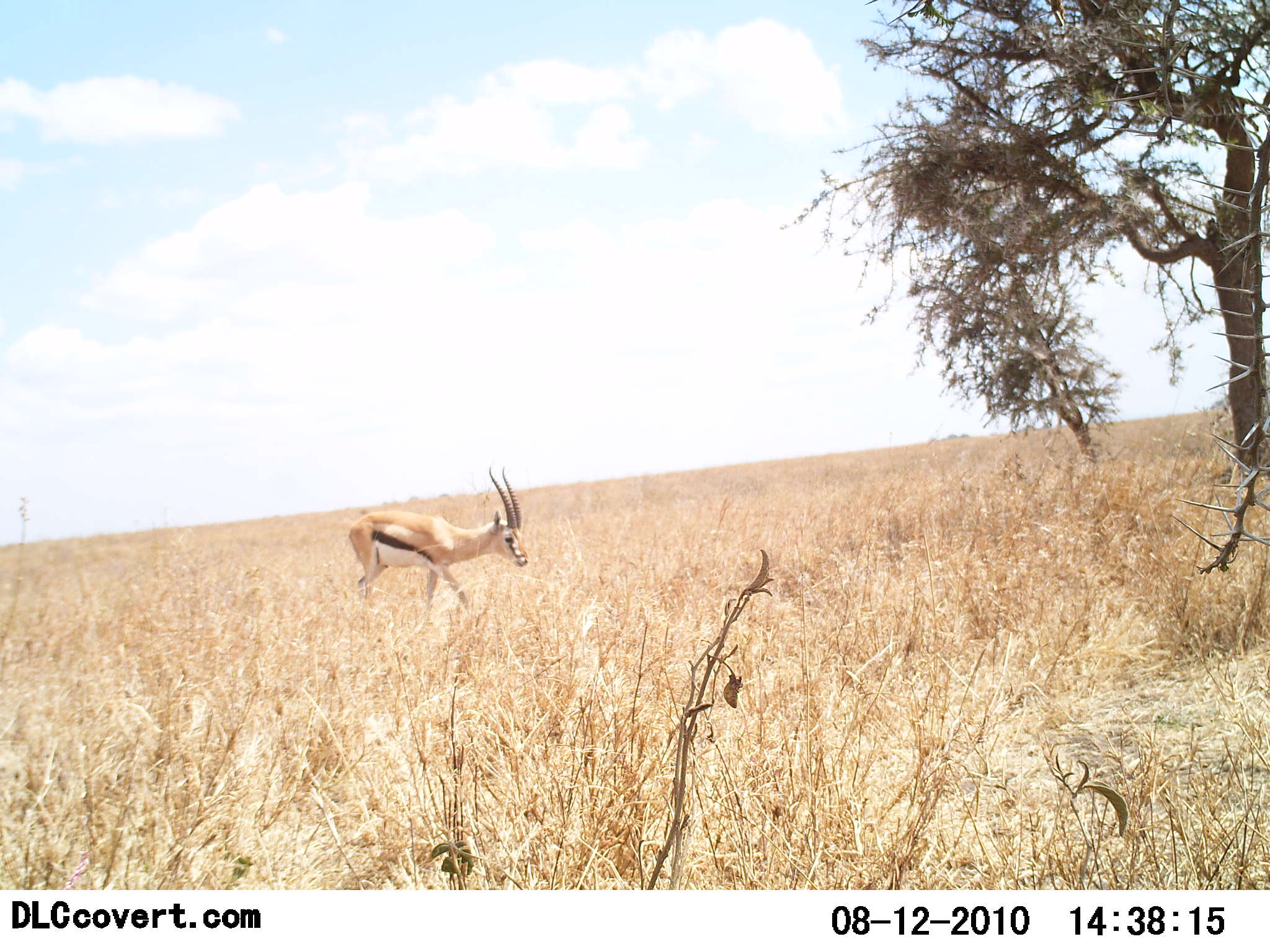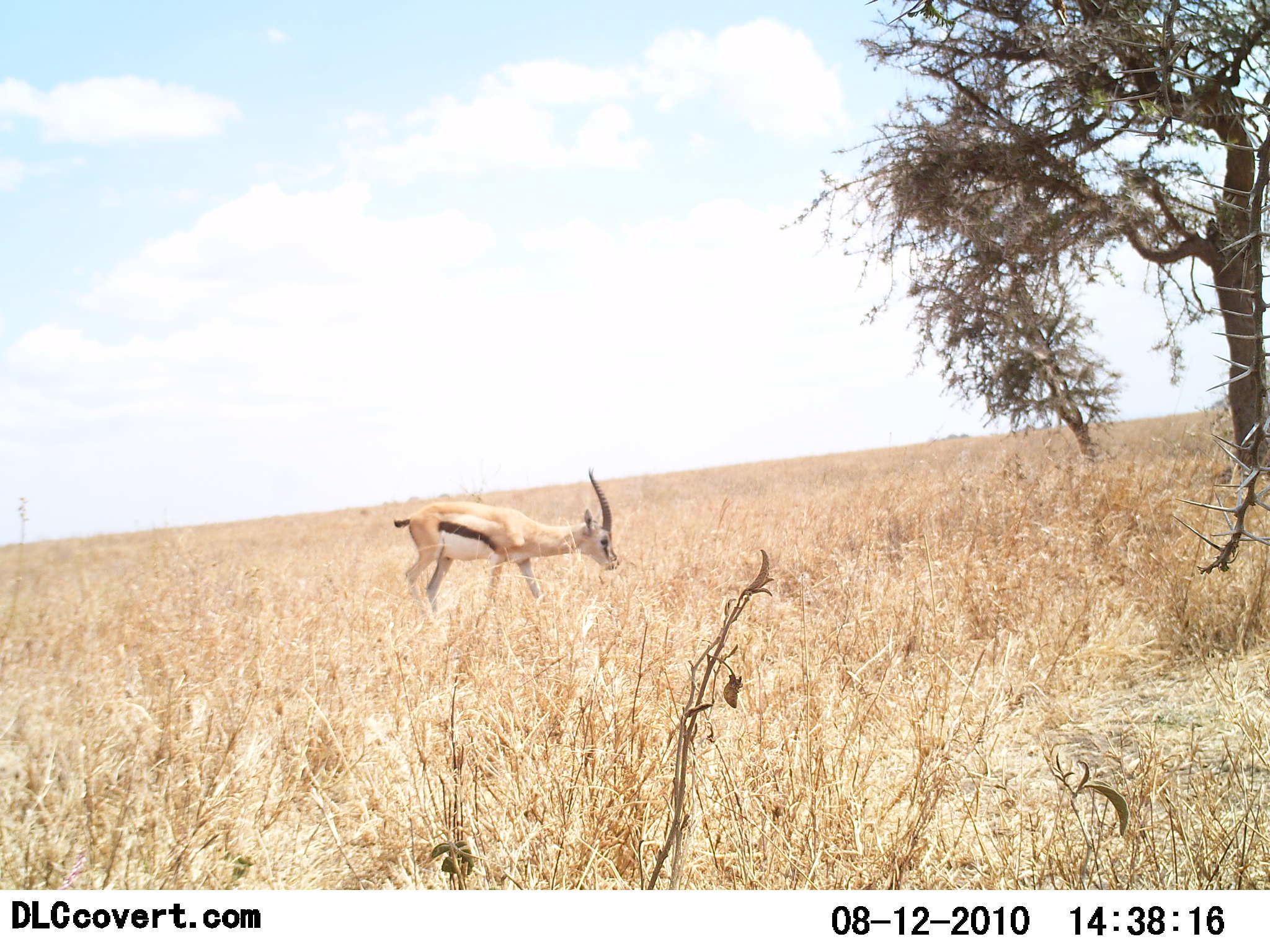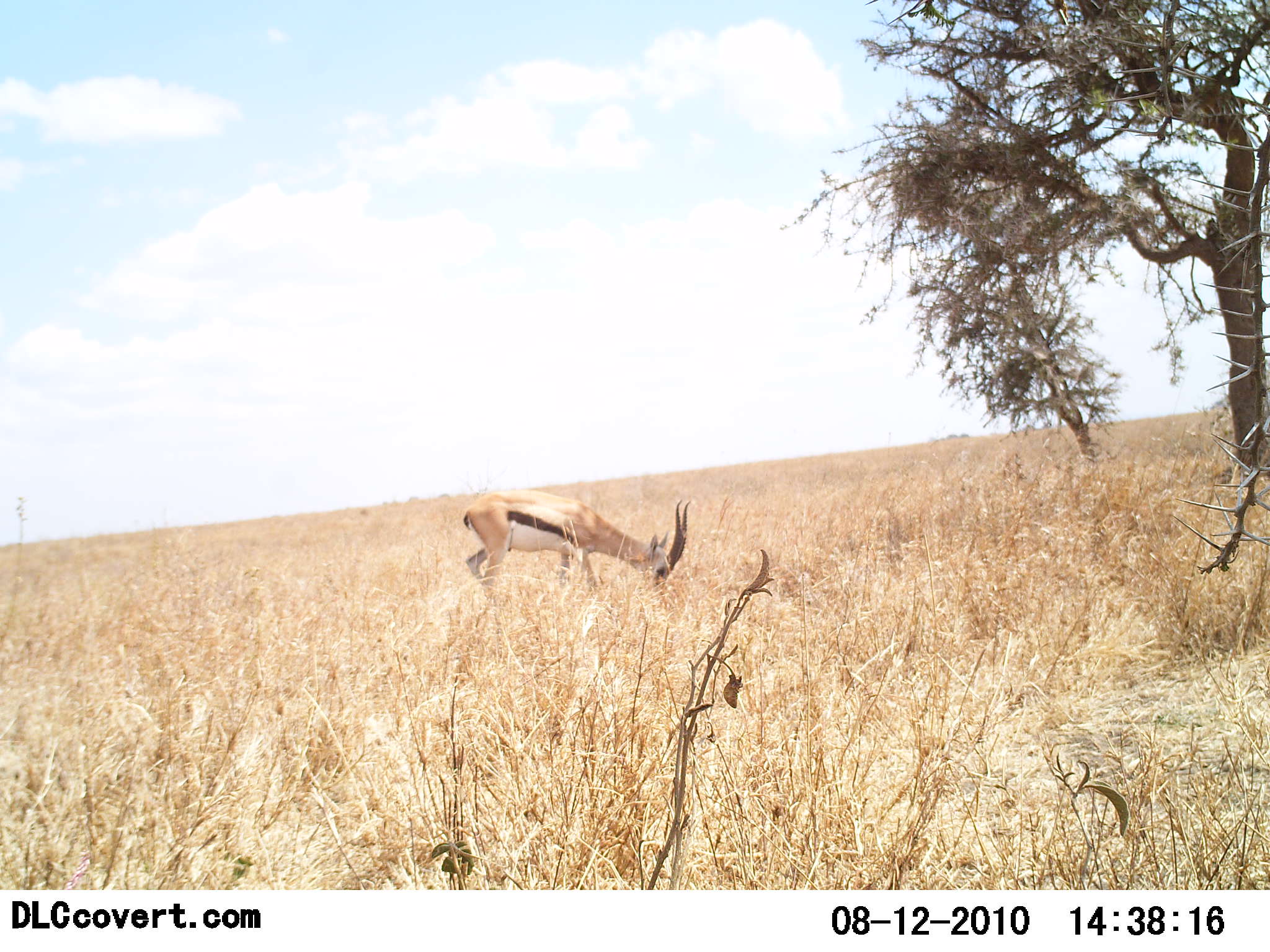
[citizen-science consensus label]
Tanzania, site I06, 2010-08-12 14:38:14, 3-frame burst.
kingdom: Animalia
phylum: Chordata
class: Mammalia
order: Artiodactyla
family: Bovidae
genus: Eudorcas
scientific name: Eudorcas thomsonii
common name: thomson's gazelle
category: gazellethomsons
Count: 1.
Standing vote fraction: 18%.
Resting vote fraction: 0%.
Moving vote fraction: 55%.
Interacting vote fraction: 0%.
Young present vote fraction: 0%.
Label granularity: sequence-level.